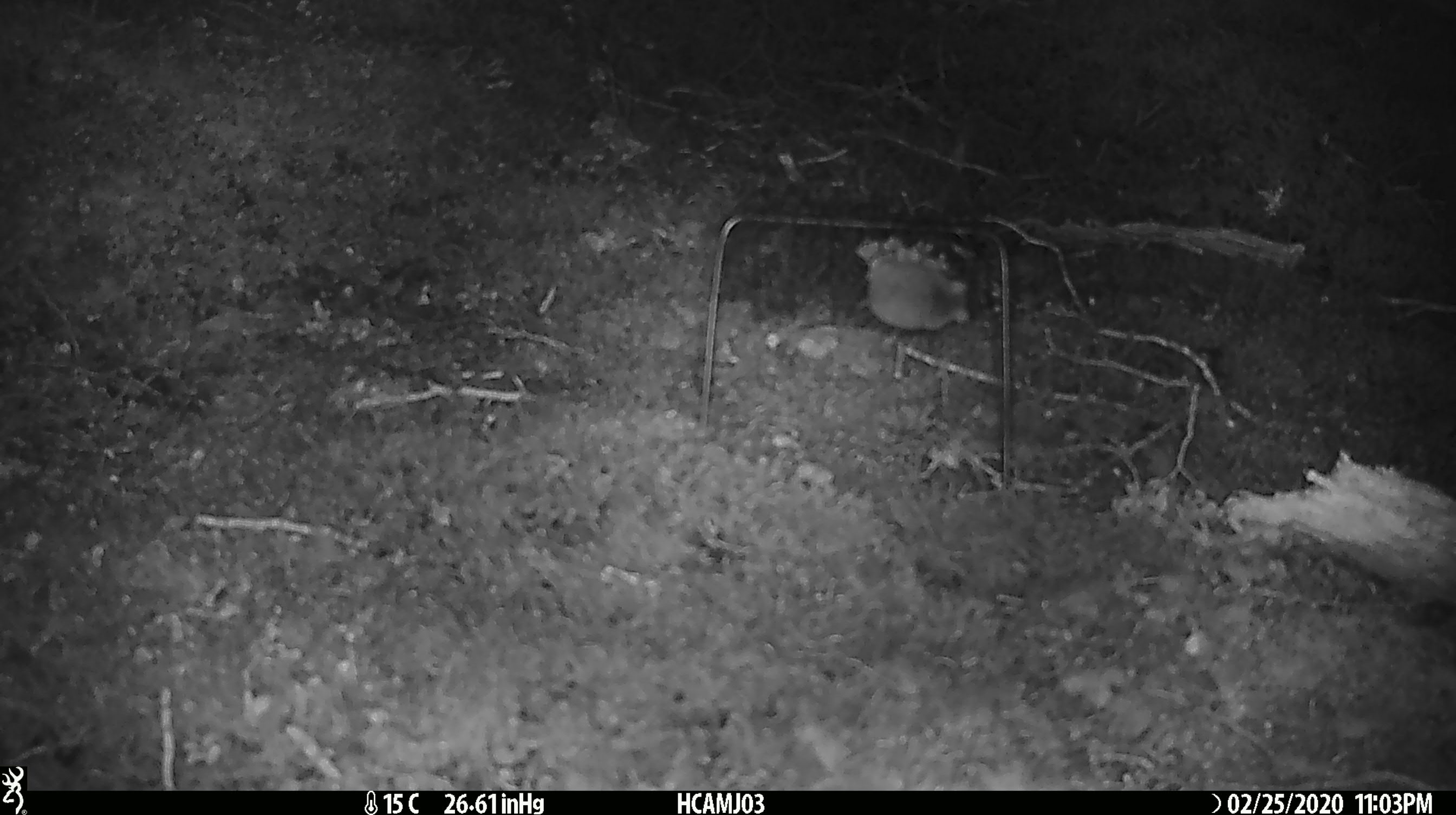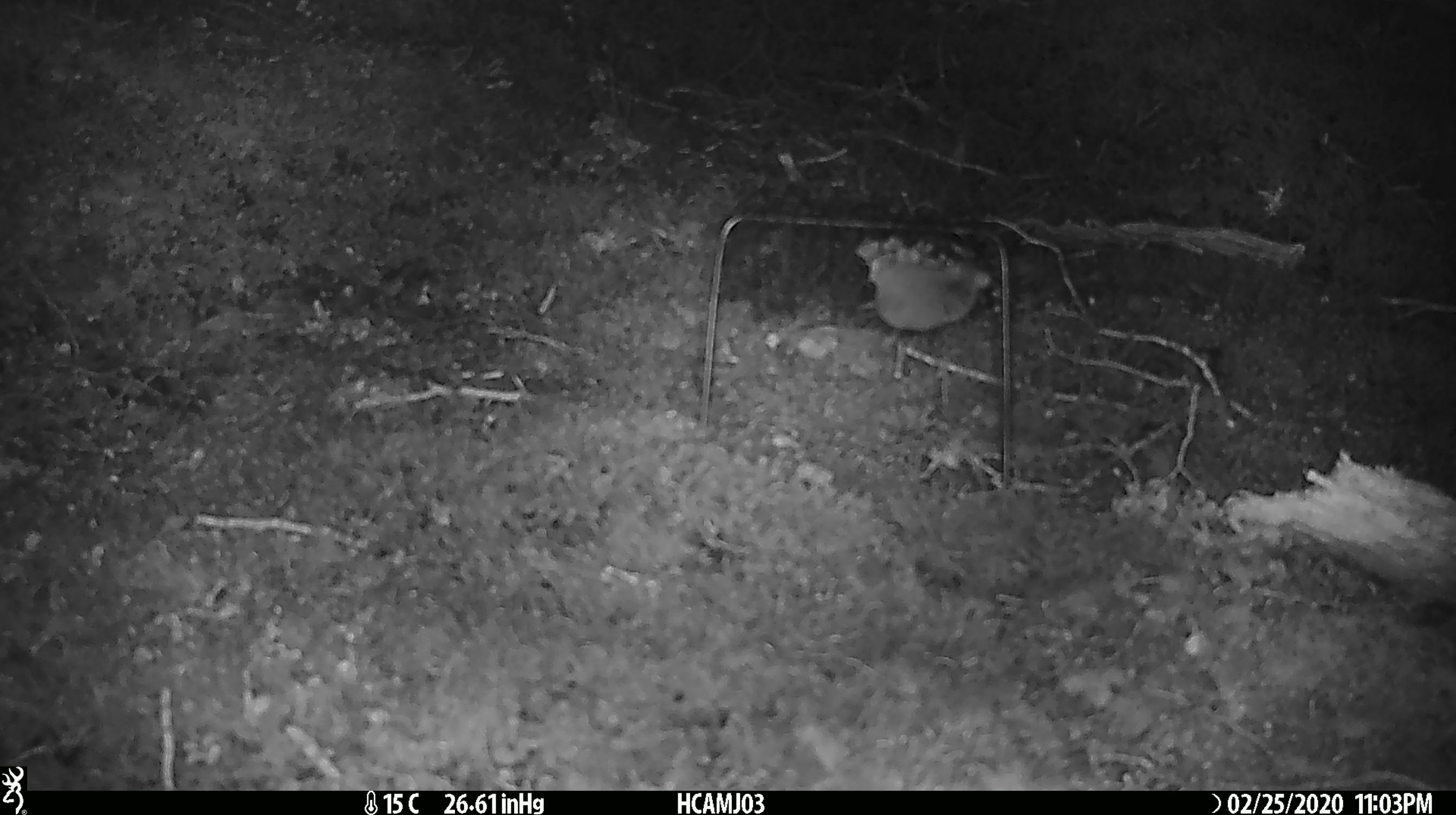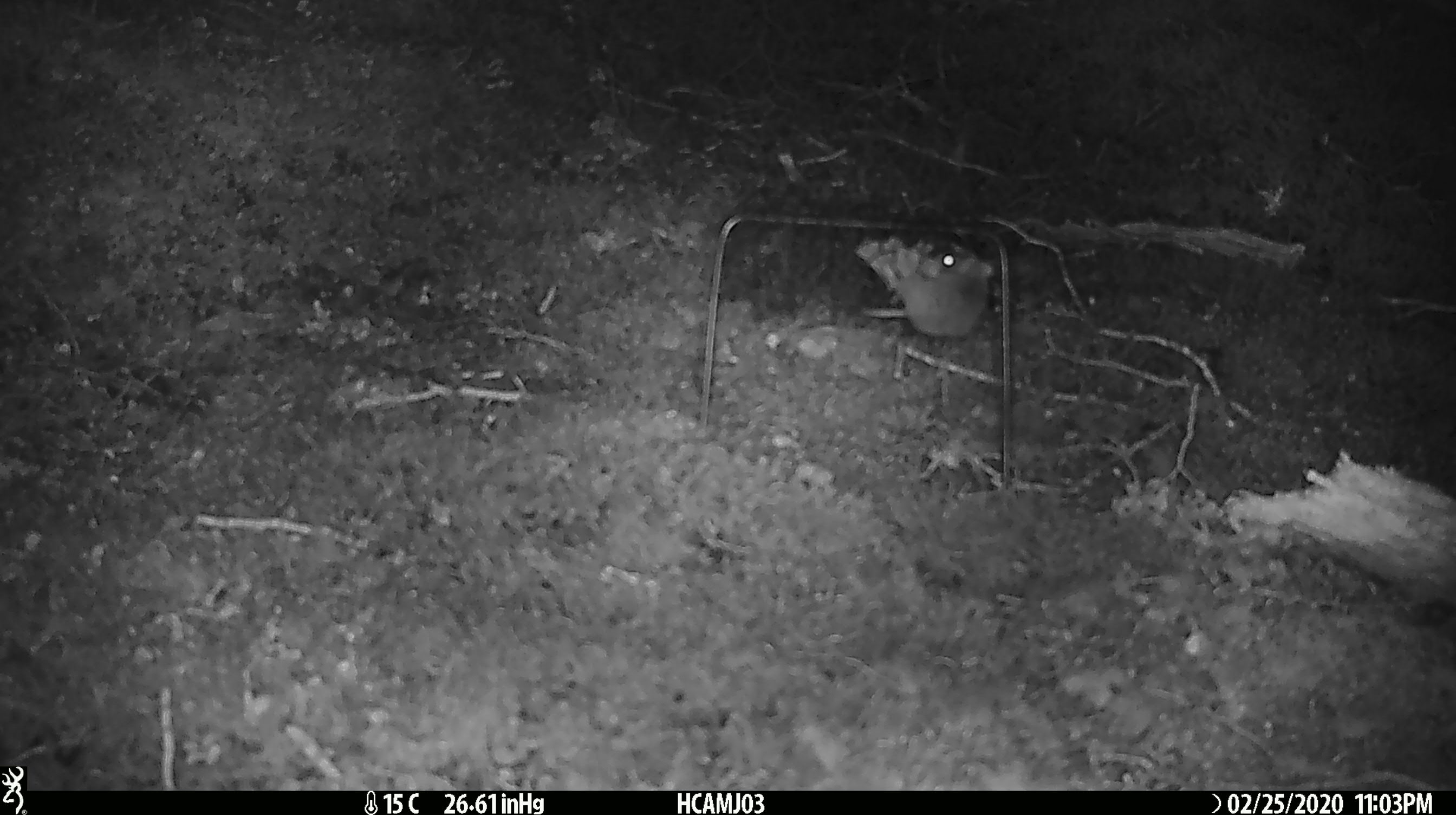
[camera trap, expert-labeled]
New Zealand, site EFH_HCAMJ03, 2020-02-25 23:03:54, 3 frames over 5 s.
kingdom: Animalia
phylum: Chordata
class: Mammalia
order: Rodentia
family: Muridae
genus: Mus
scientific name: Mus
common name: mouse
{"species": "mouse (Mus)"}